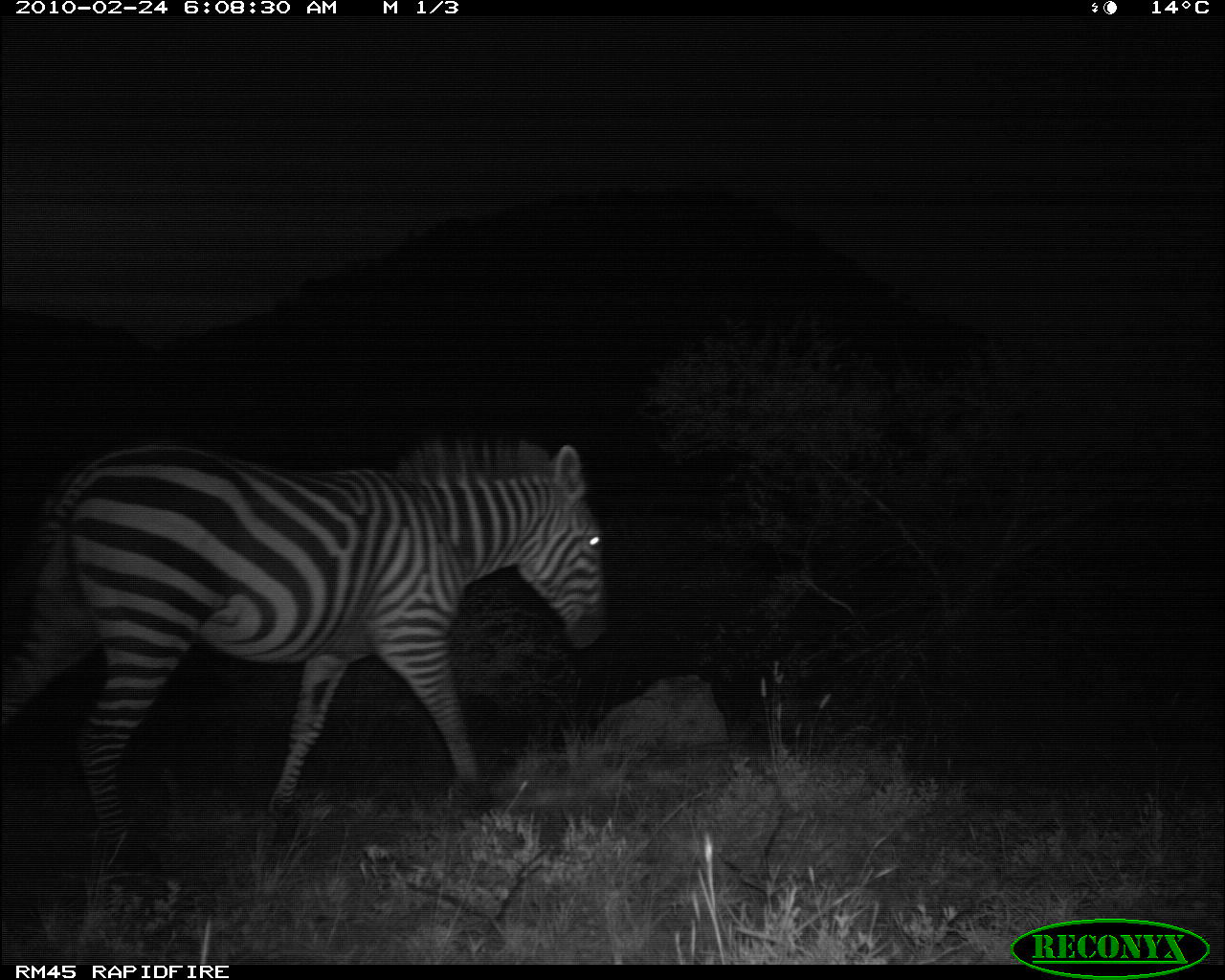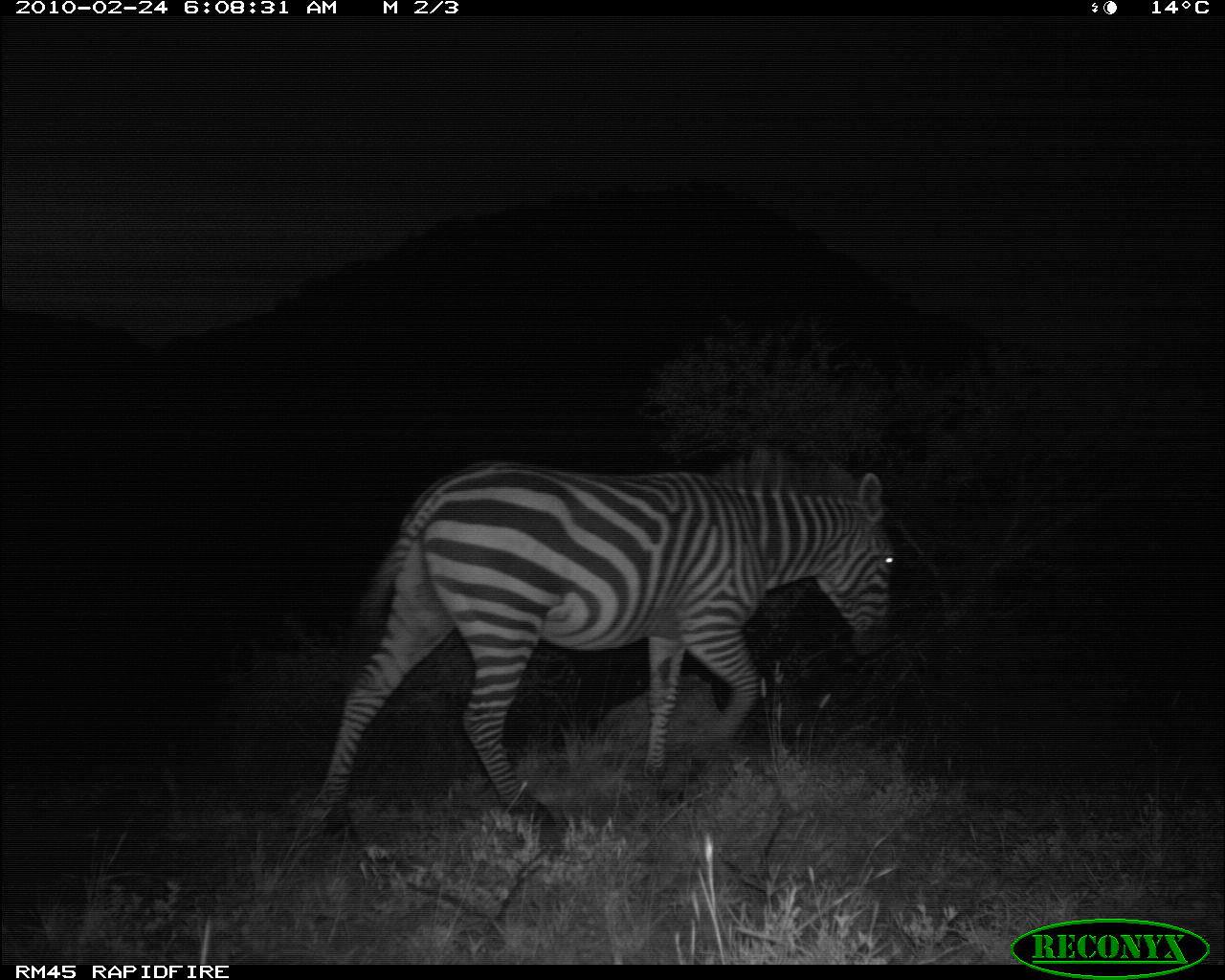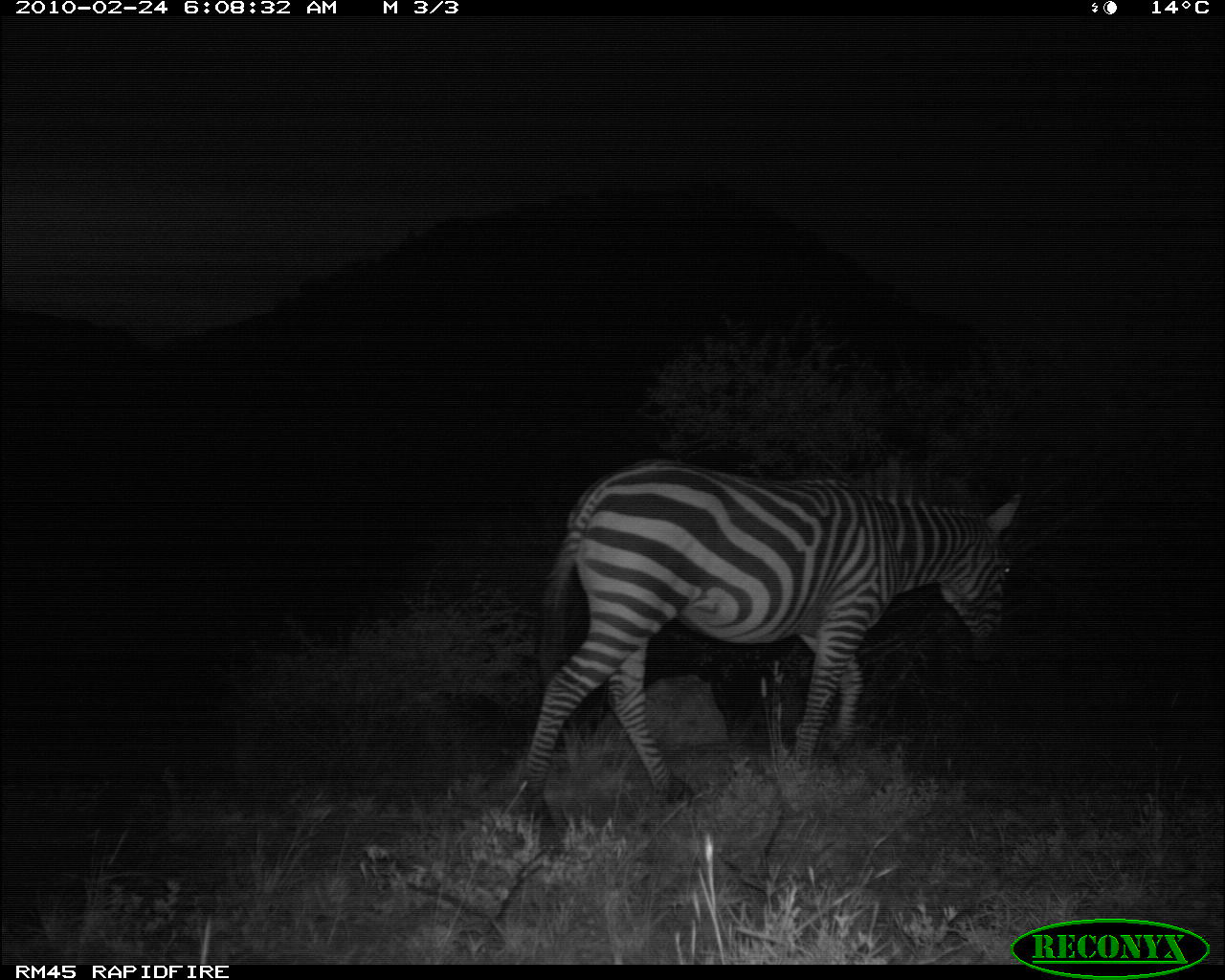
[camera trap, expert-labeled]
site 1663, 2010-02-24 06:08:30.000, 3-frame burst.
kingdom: Animalia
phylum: Chordata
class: Mammalia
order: Perissodactyla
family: Equidae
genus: Equus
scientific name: Equus quagga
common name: plains zebra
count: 1